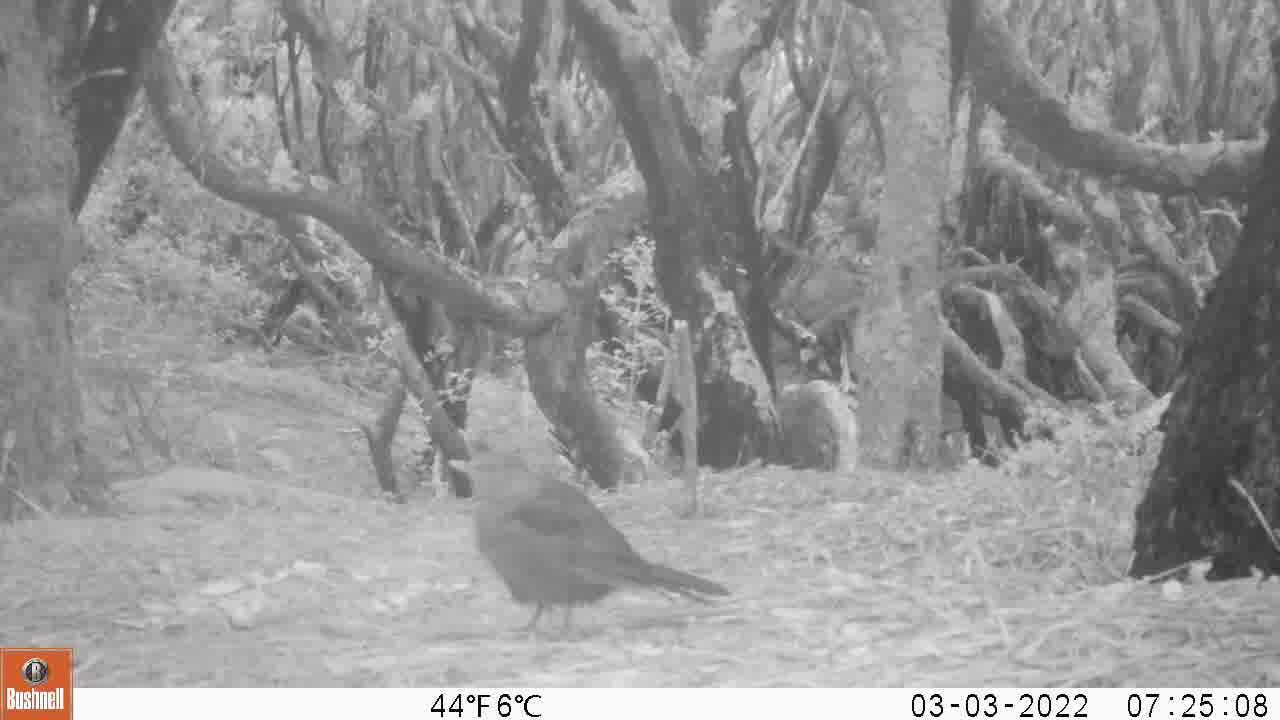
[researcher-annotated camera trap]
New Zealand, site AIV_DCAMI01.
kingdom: Animalia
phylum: Chordata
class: Aves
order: Passeriformes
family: Turdidae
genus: Turdus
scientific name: Turdus merula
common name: eurasian blackbird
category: blackbird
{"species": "blackbird (eurasian blackbird) (Turdus merula)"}